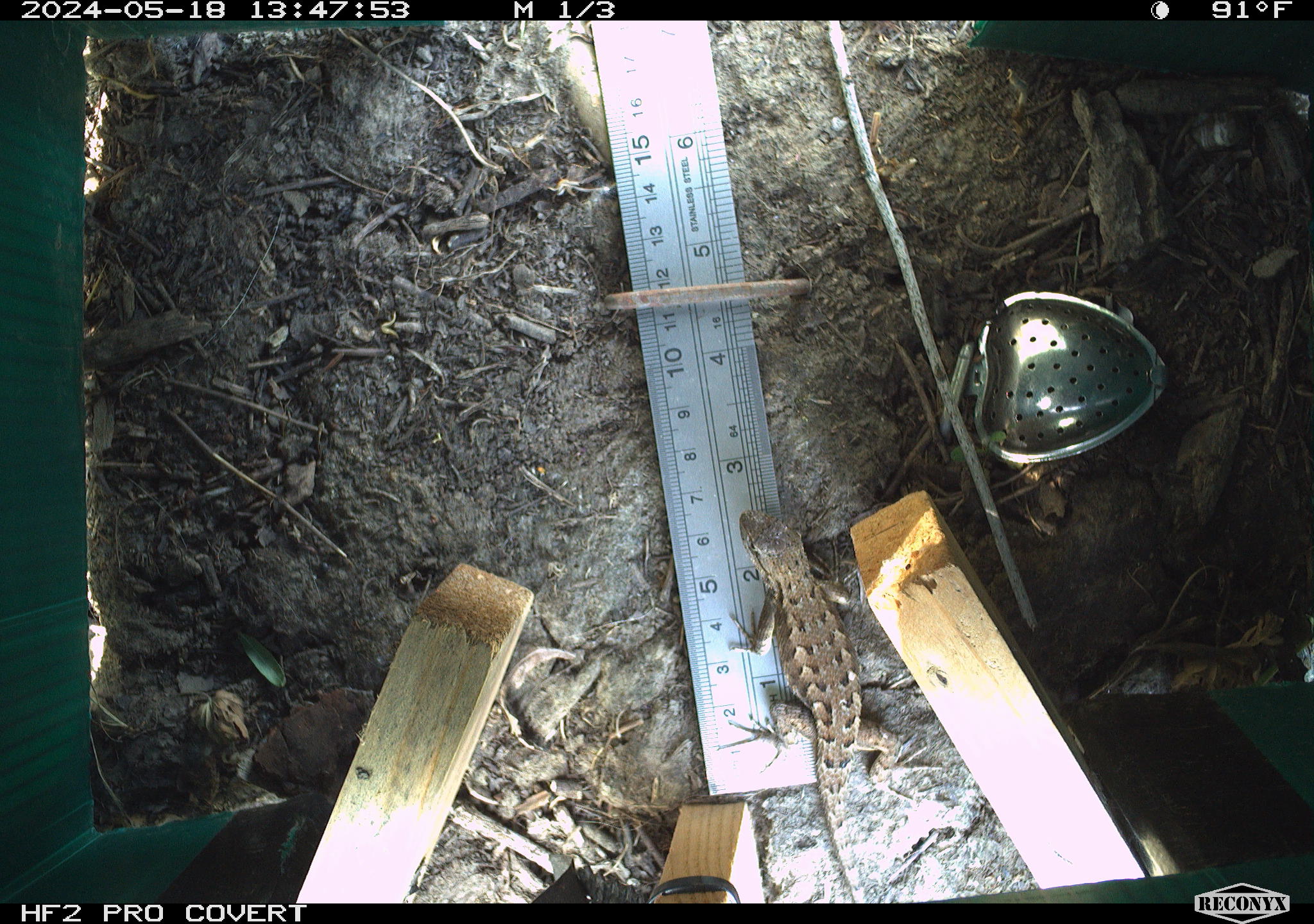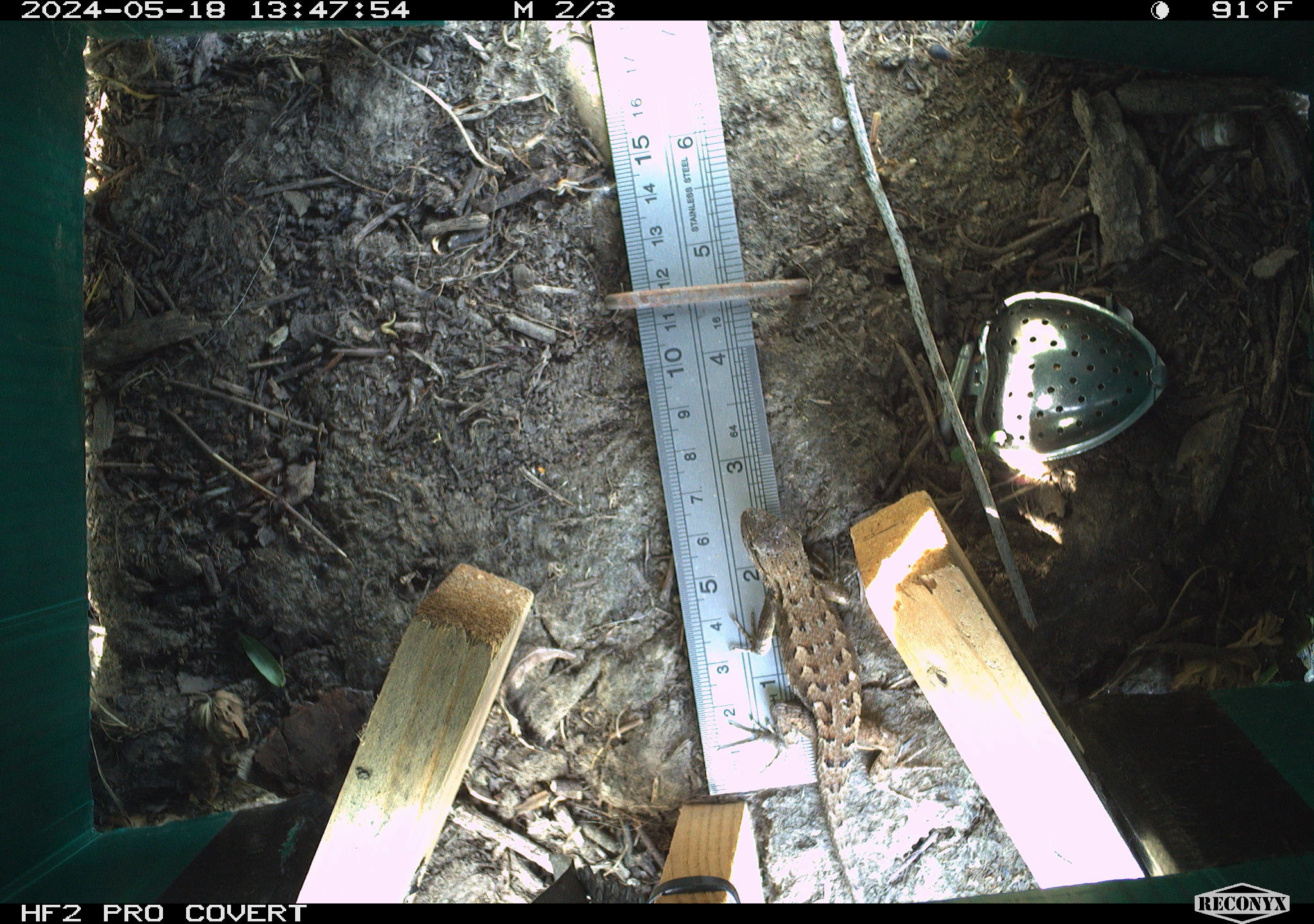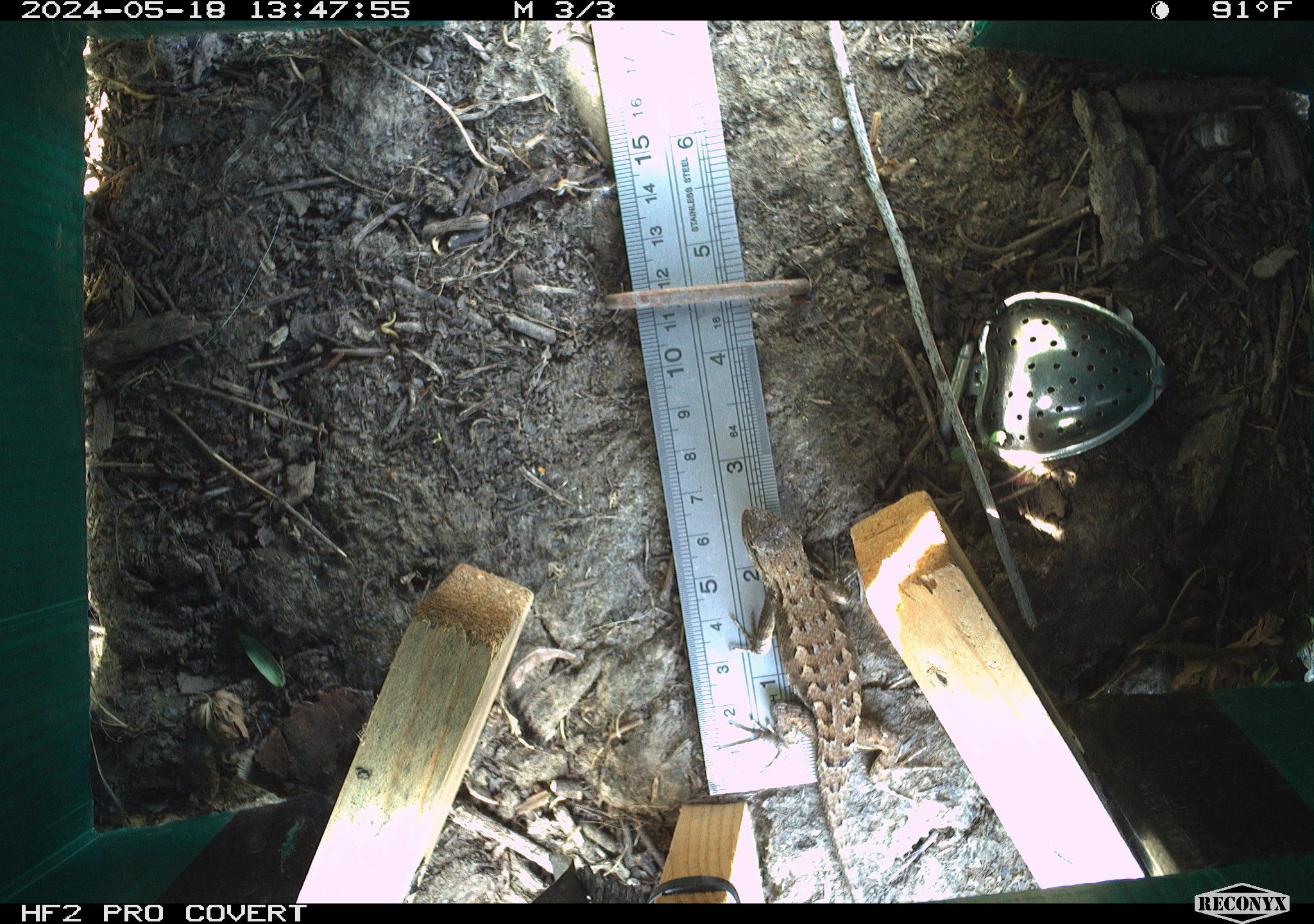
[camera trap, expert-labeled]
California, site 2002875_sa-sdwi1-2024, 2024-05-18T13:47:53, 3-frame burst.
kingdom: Animalia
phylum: Chordata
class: Reptilia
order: Squamata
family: Phrynosomatidae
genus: Sceloporus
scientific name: Sceloporus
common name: spiny lizards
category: sceloporus species